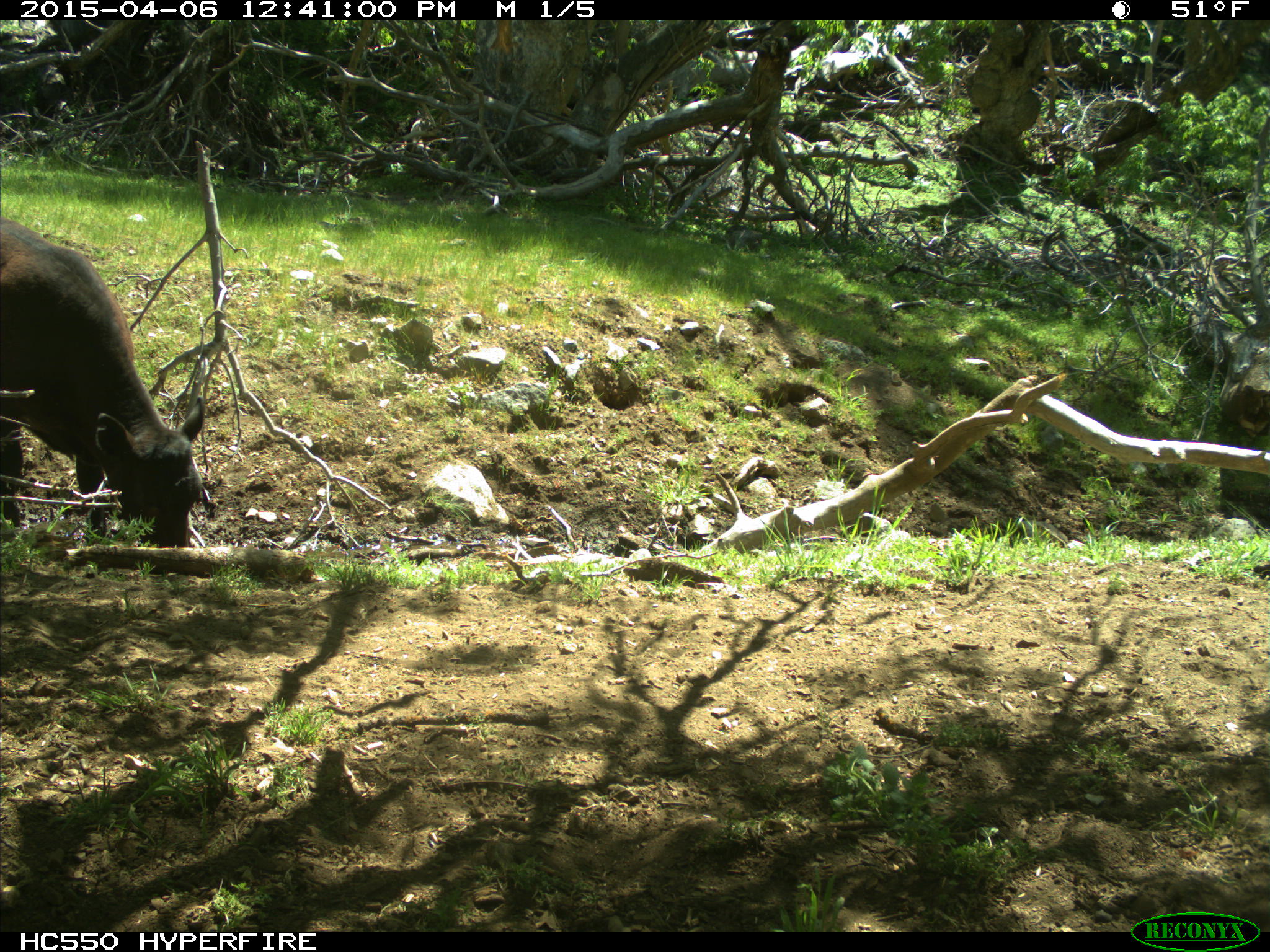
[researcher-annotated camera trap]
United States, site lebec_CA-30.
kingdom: Animalia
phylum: Chordata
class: Mammalia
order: Artiodactyla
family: Bovidae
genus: Bos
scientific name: Bos taurus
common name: domestic cow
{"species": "Bos taurus (domestic cow)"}